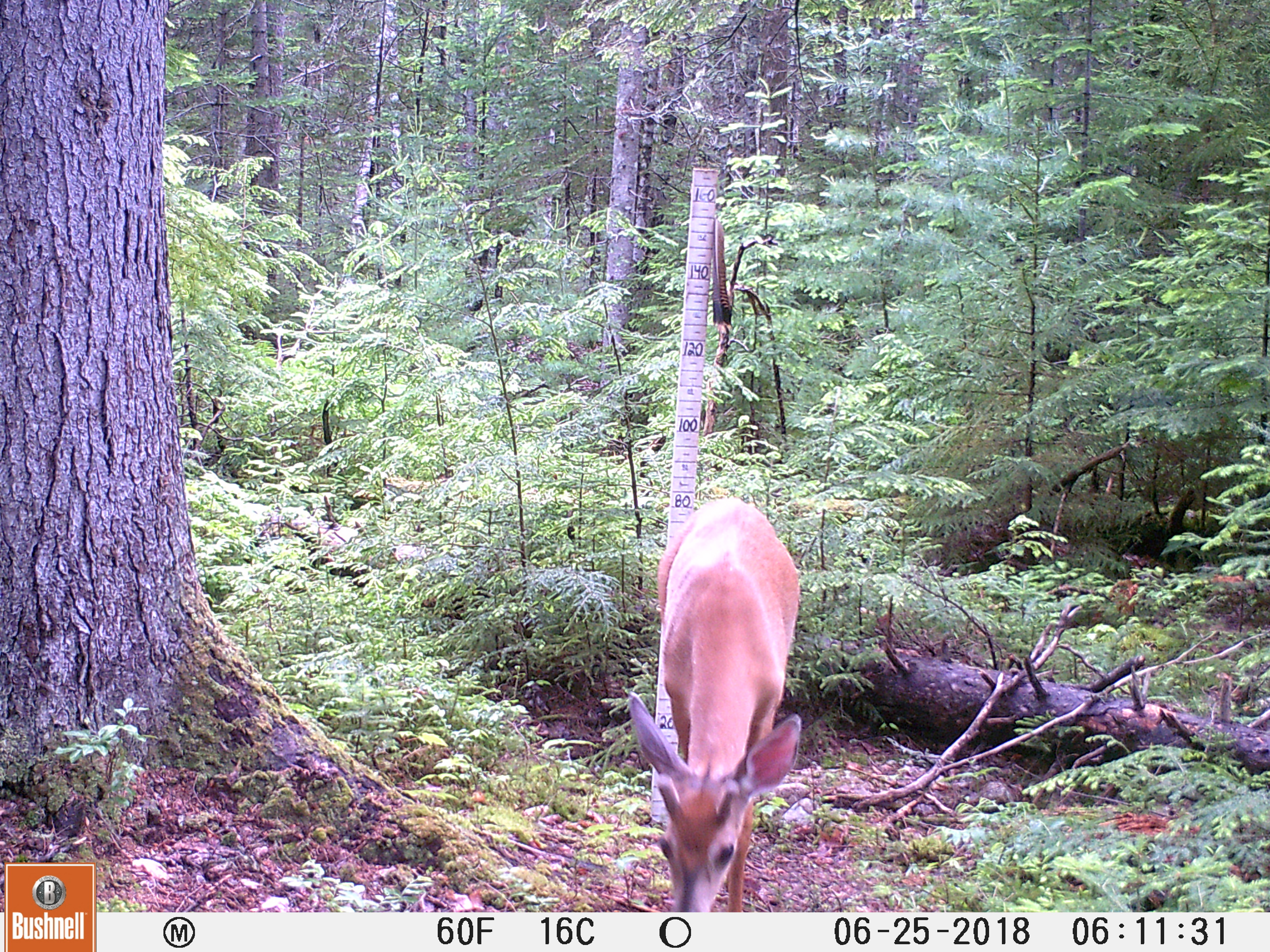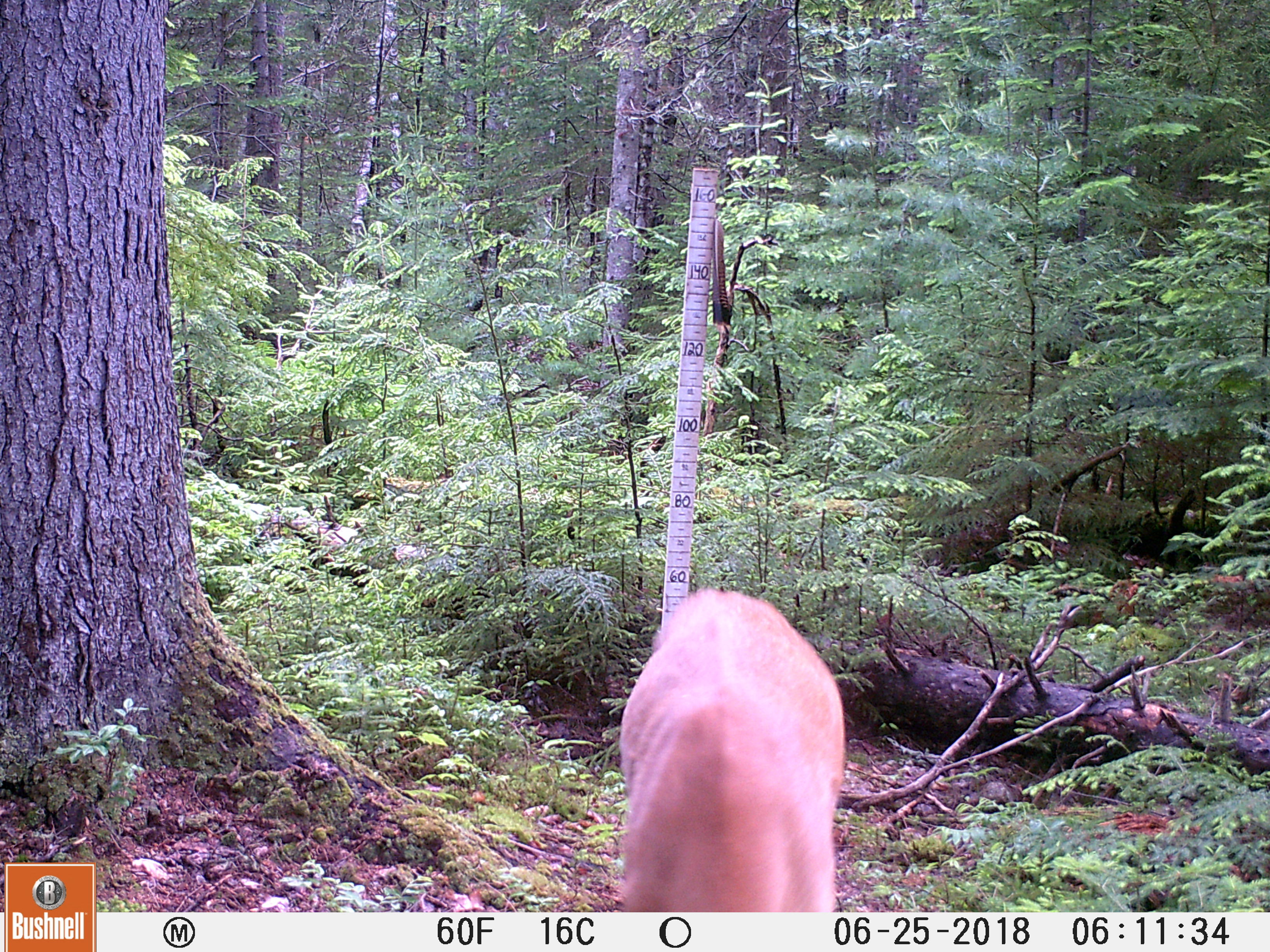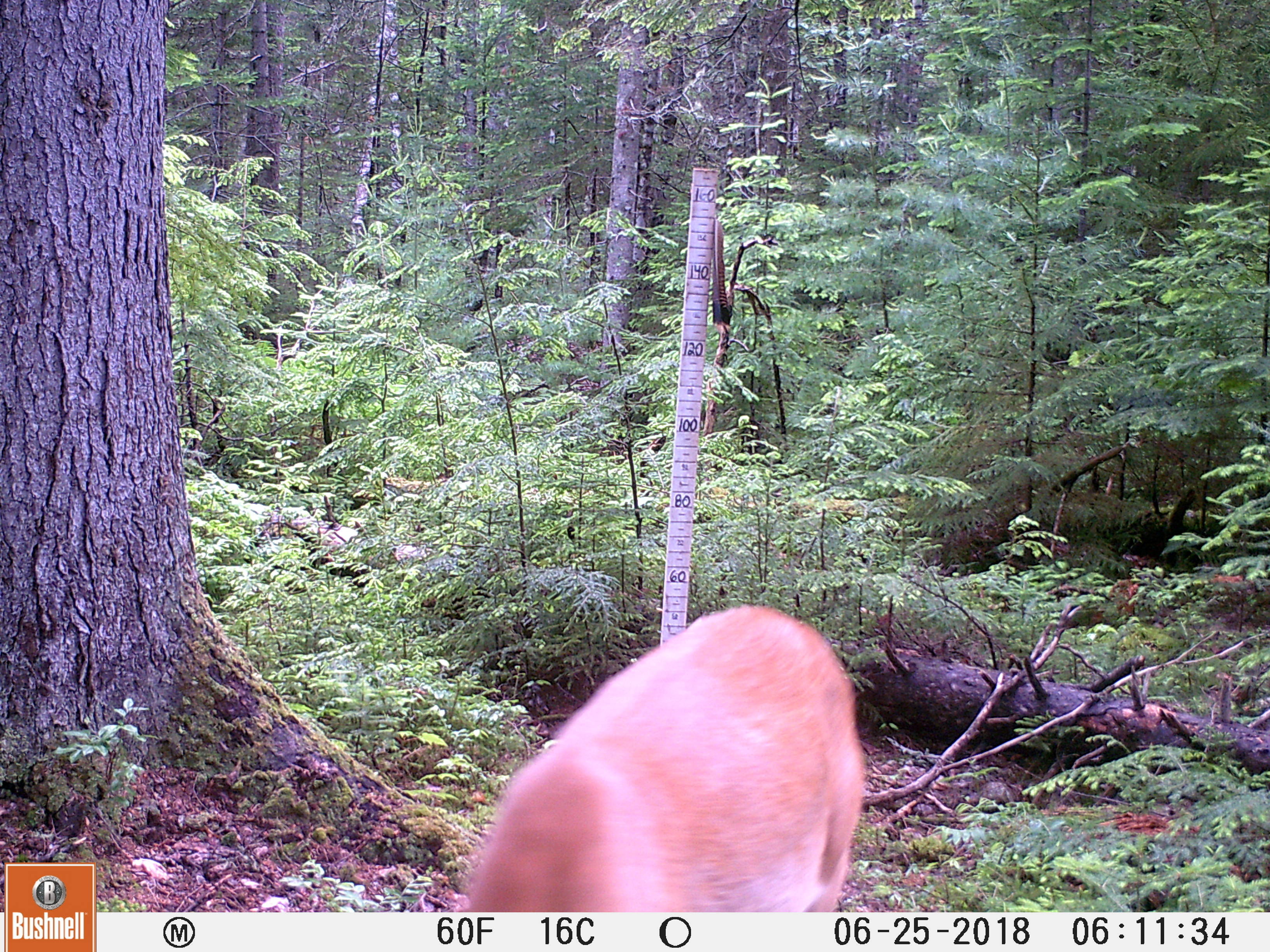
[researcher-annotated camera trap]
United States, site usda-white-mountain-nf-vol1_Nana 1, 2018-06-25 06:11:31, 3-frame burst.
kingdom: Animalia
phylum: Chordata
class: Mammalia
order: Artiodactyla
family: Cervidae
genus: Odocoileus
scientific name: Odocoileus virginianus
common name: white-tailed deer